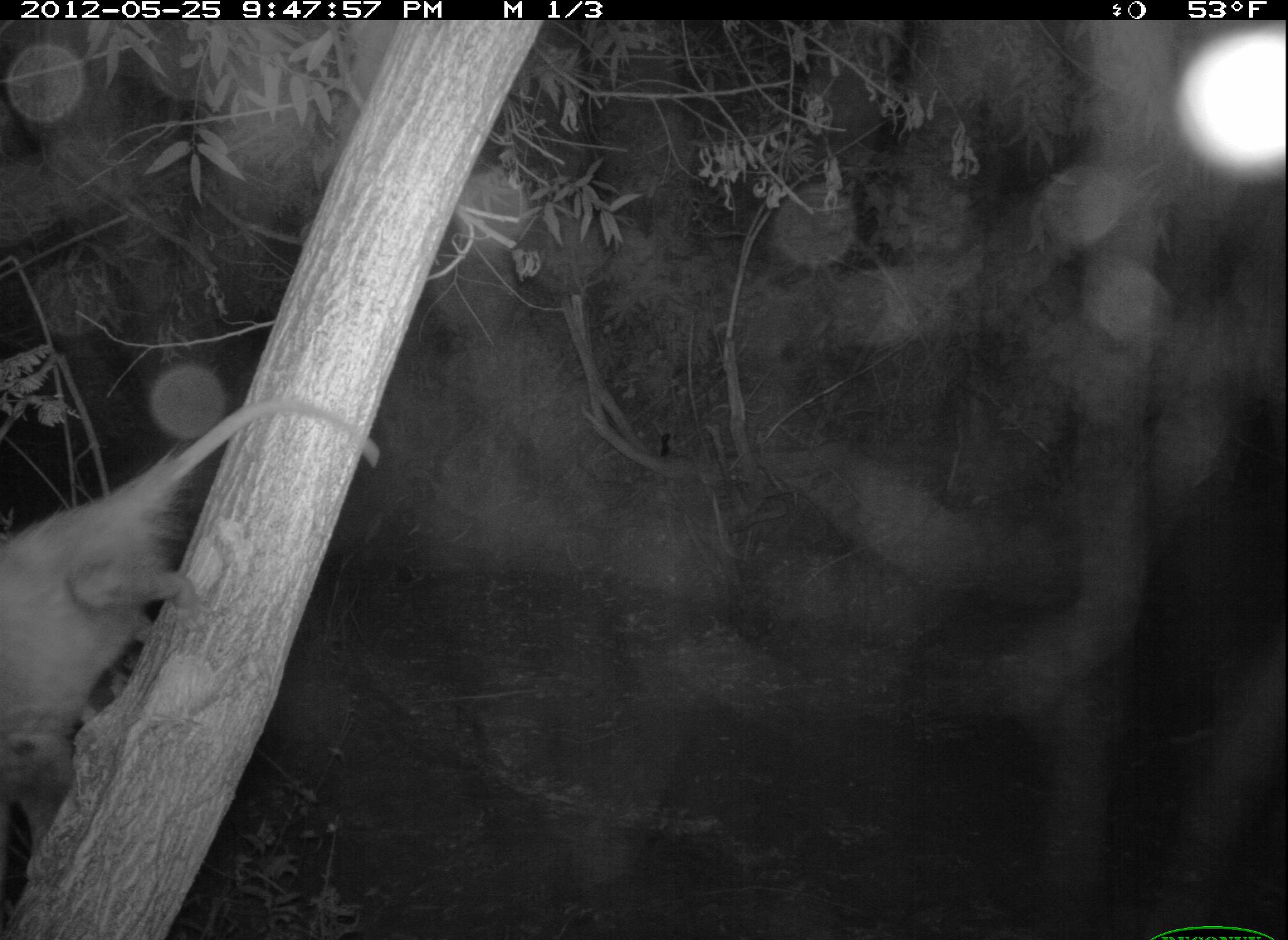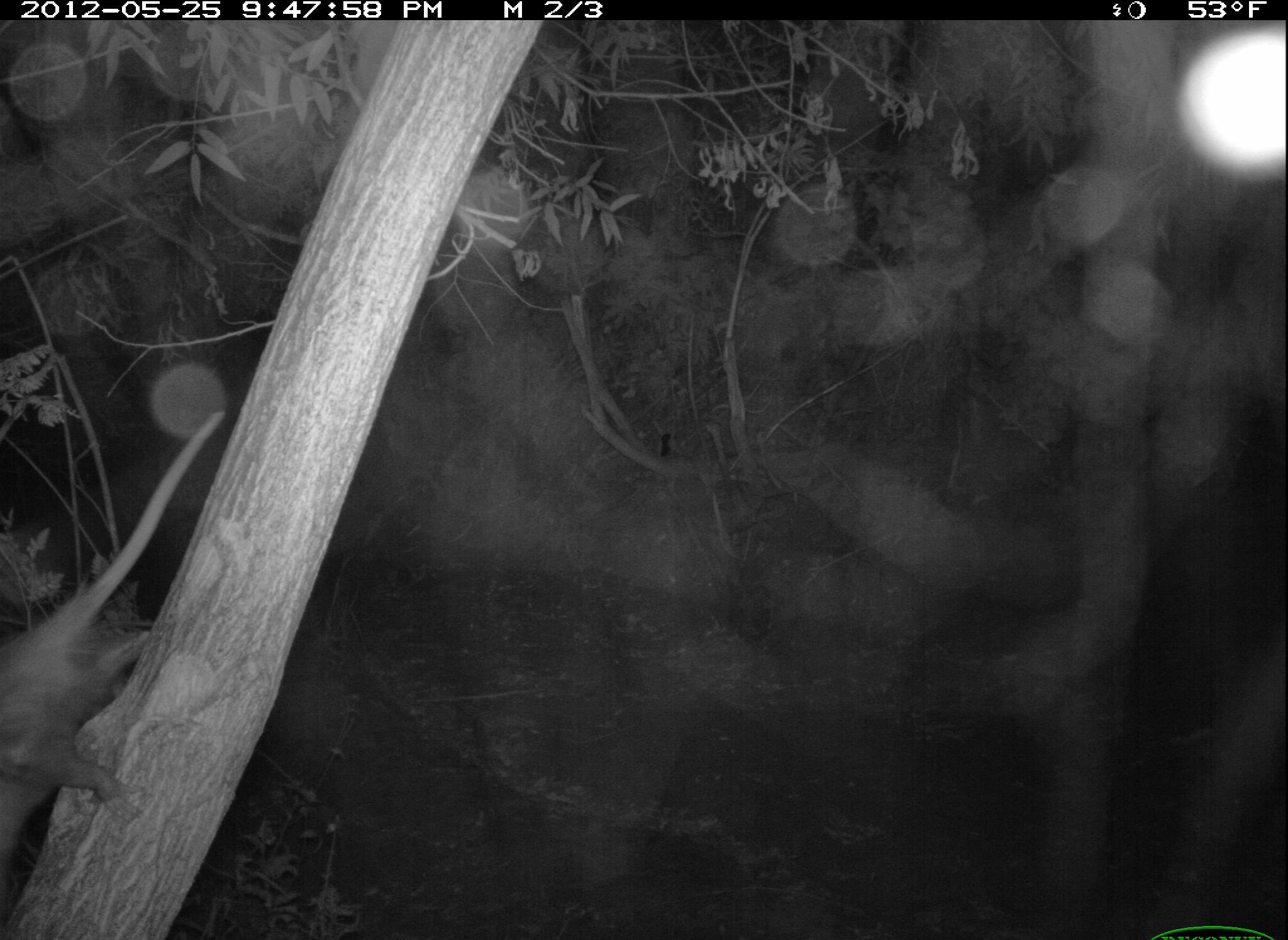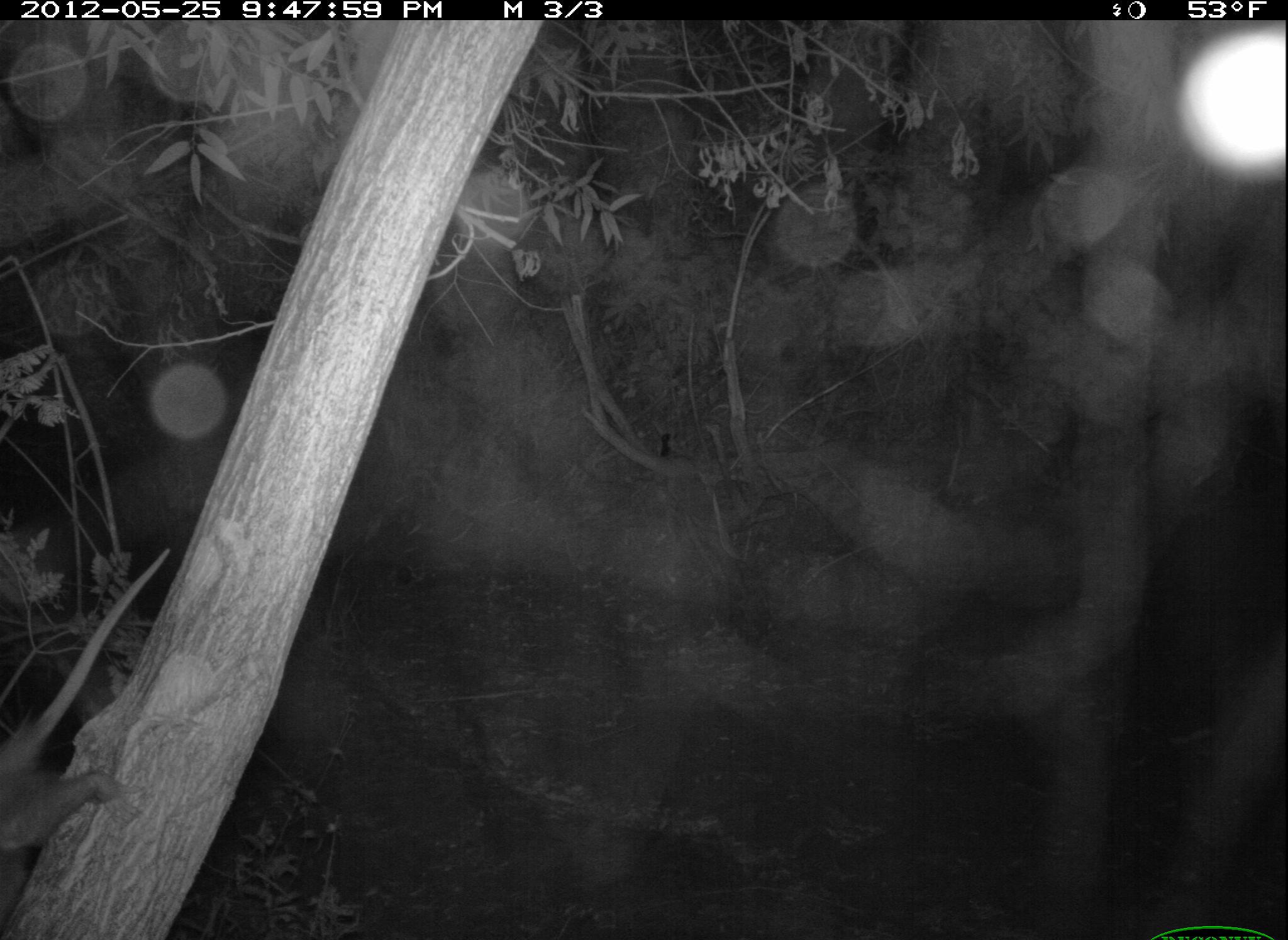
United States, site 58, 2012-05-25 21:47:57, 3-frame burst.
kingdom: Animalia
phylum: Chordata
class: Mammalia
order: Didelphimorphia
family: Didelphidae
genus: Didelphis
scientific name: Didelphis virginiana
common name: virginia opossum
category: opossum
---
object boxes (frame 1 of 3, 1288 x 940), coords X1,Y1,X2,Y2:
opossum: 0,385,379,848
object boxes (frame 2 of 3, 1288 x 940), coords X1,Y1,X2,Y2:
opossum: 0,403,233,883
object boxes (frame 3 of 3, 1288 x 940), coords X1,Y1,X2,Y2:
opossum: 0,543,173,932